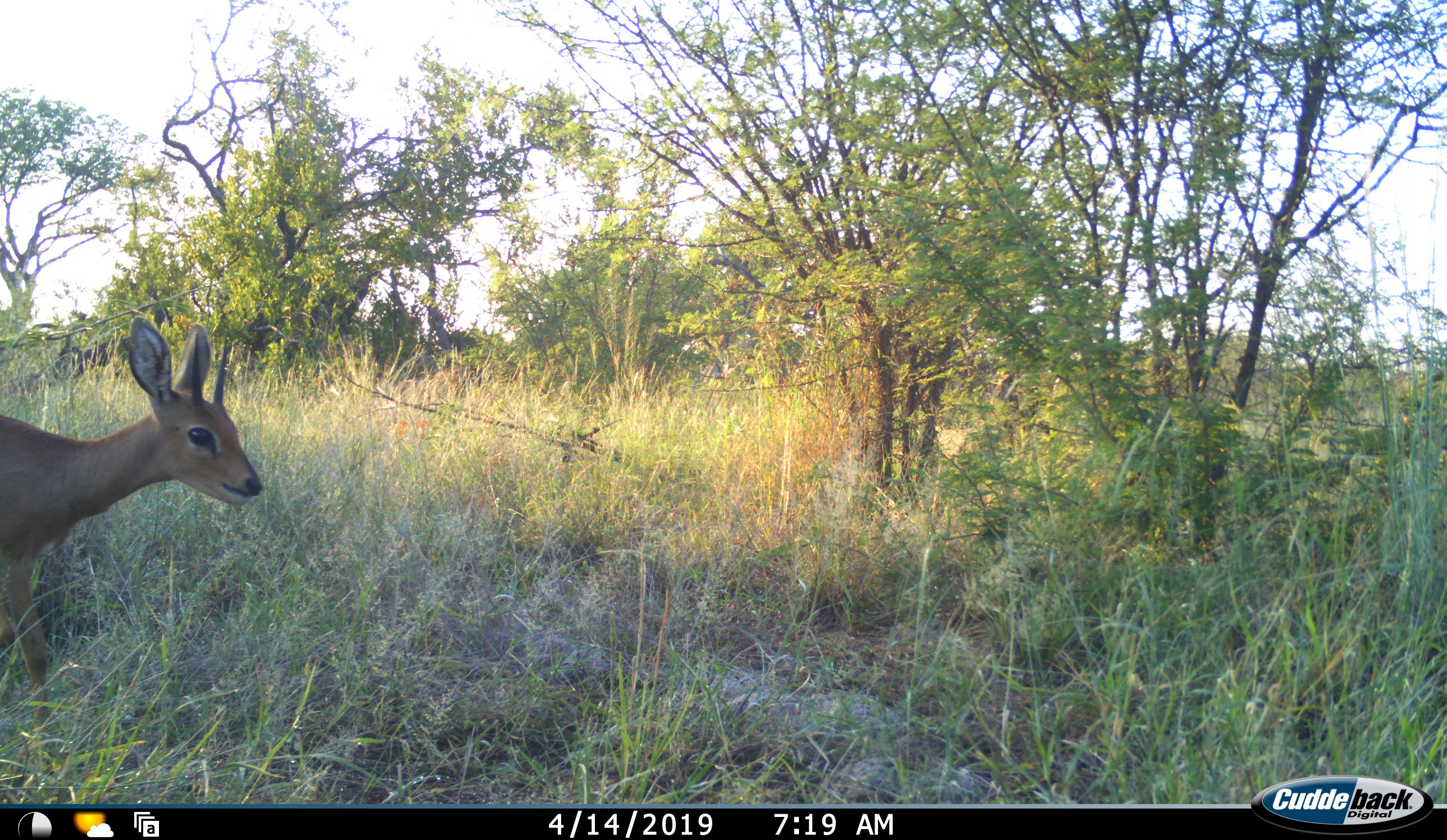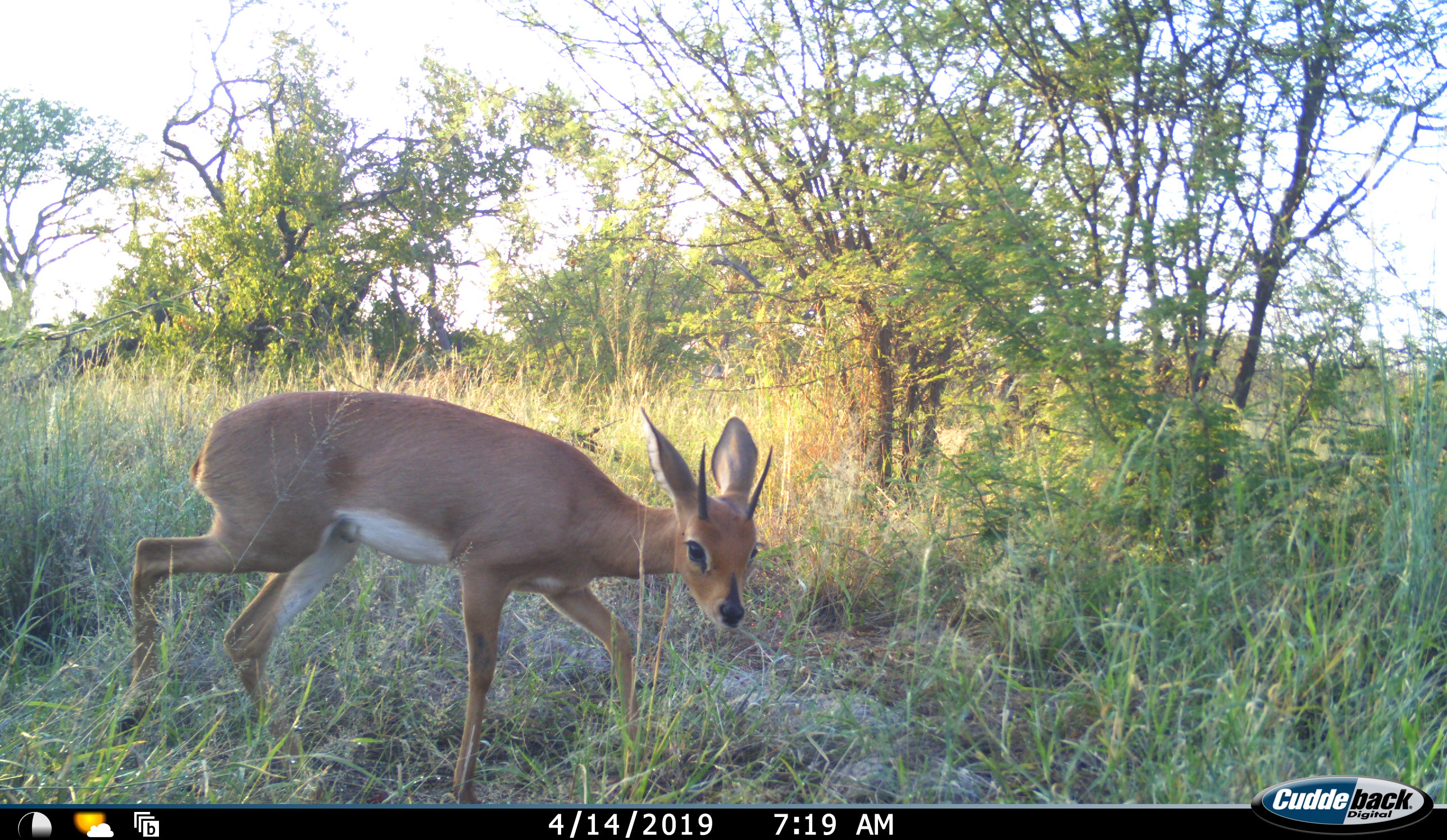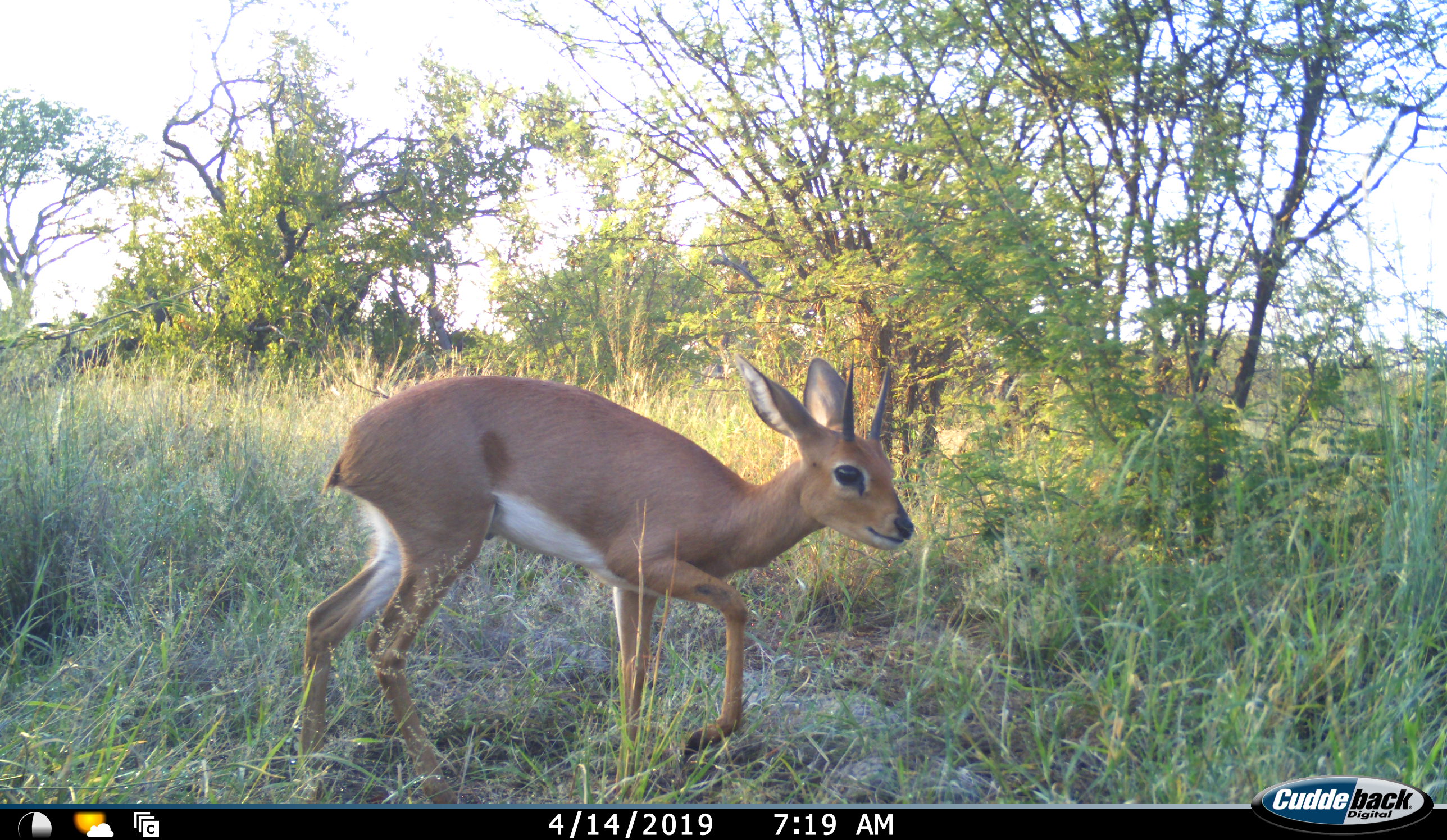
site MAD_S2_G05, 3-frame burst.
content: unidentified animal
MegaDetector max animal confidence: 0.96